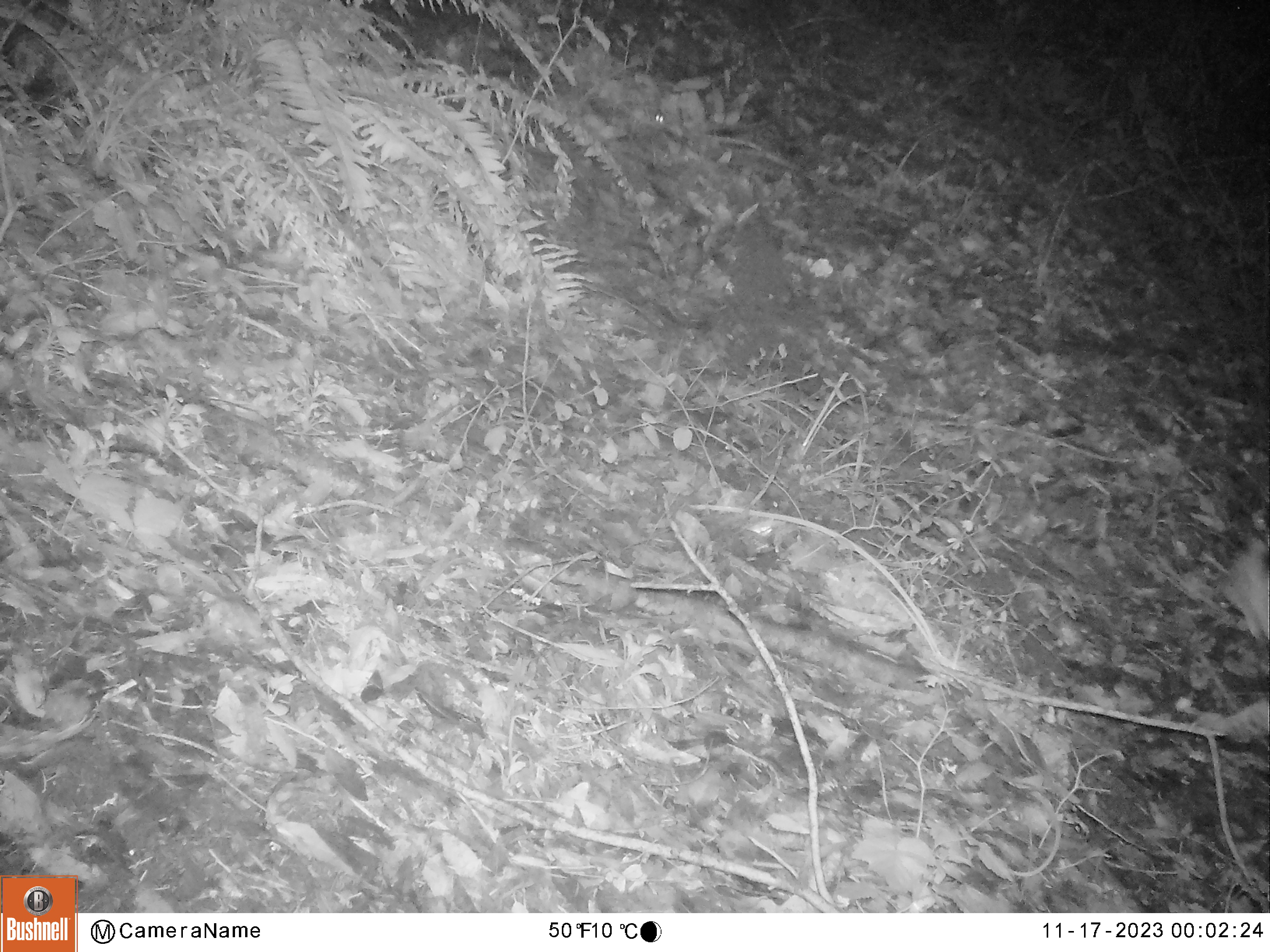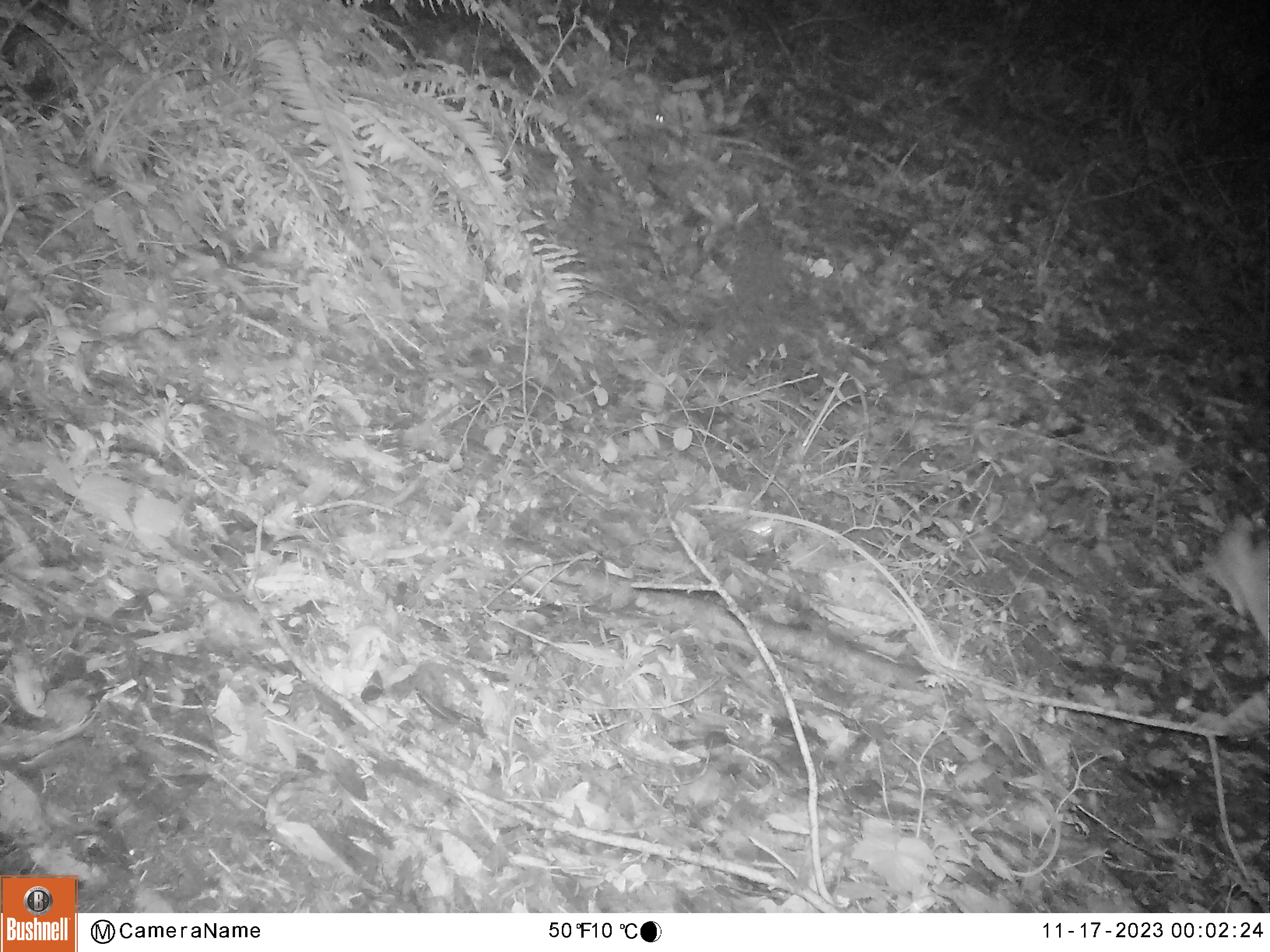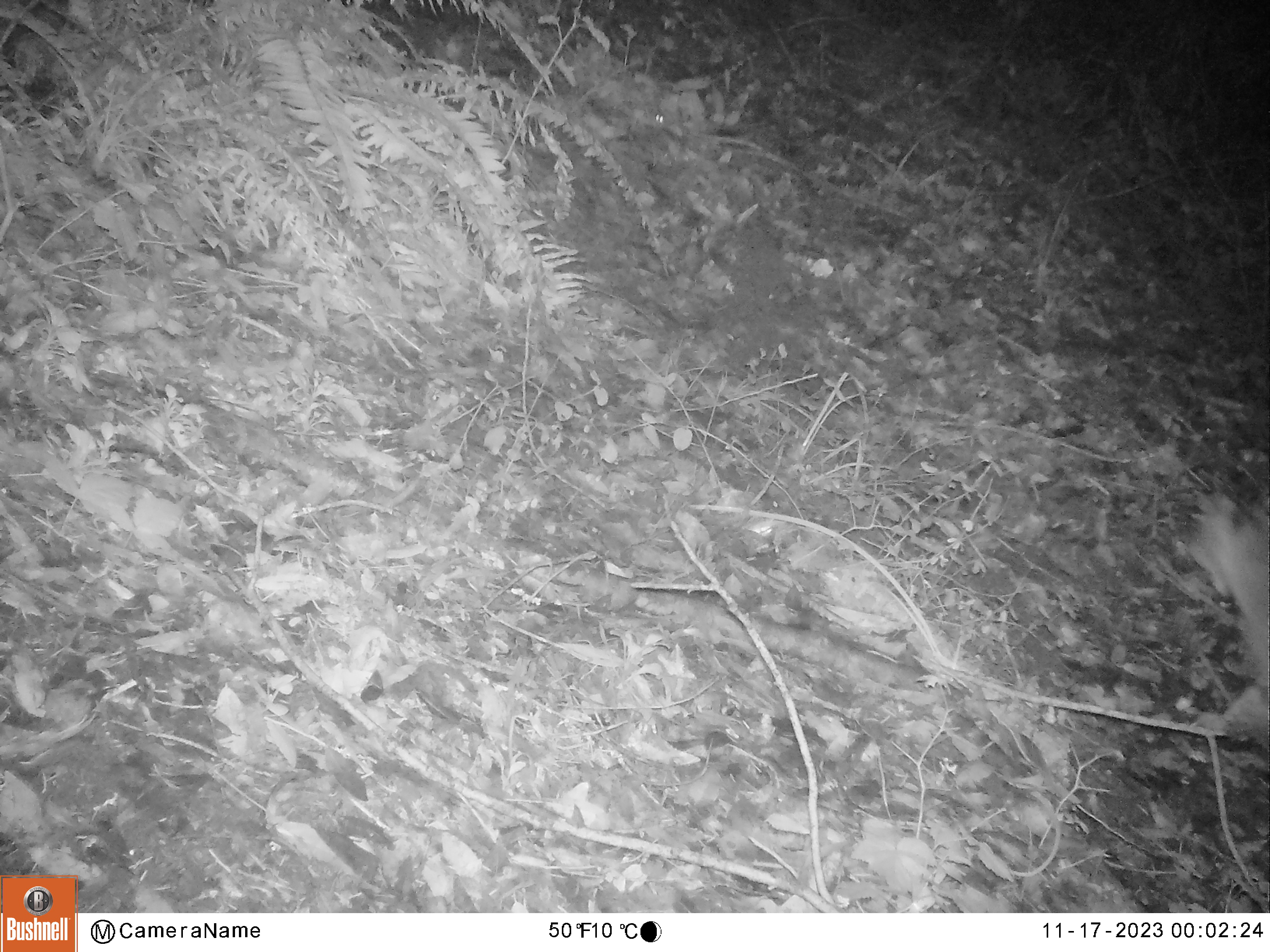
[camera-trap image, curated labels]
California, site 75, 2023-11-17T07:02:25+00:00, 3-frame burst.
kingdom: Animalia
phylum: Chordata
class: Mammalia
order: Carnivora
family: Felidae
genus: Lynx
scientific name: Lynx rufus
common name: bobcat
Bobcat (Lynx rufus).